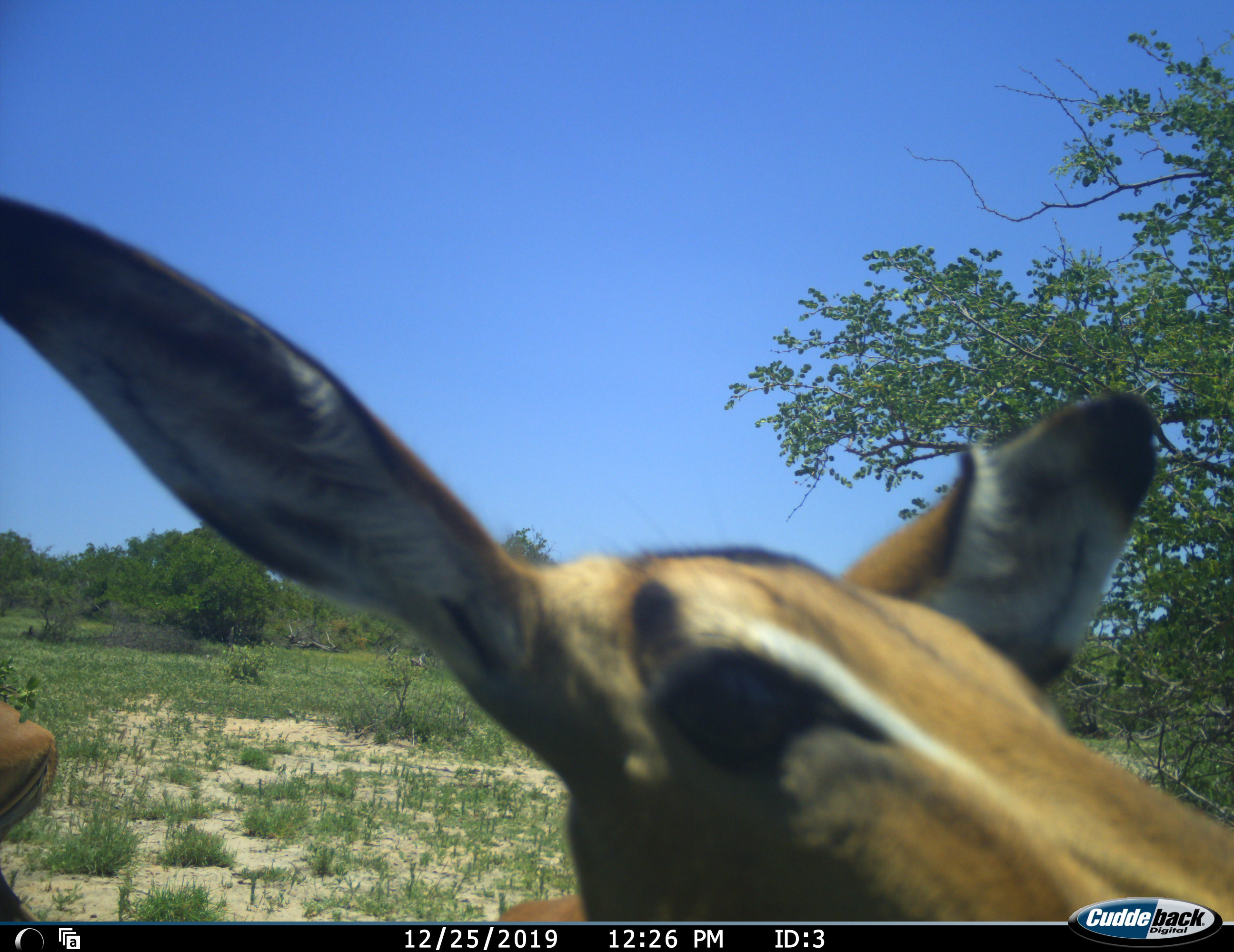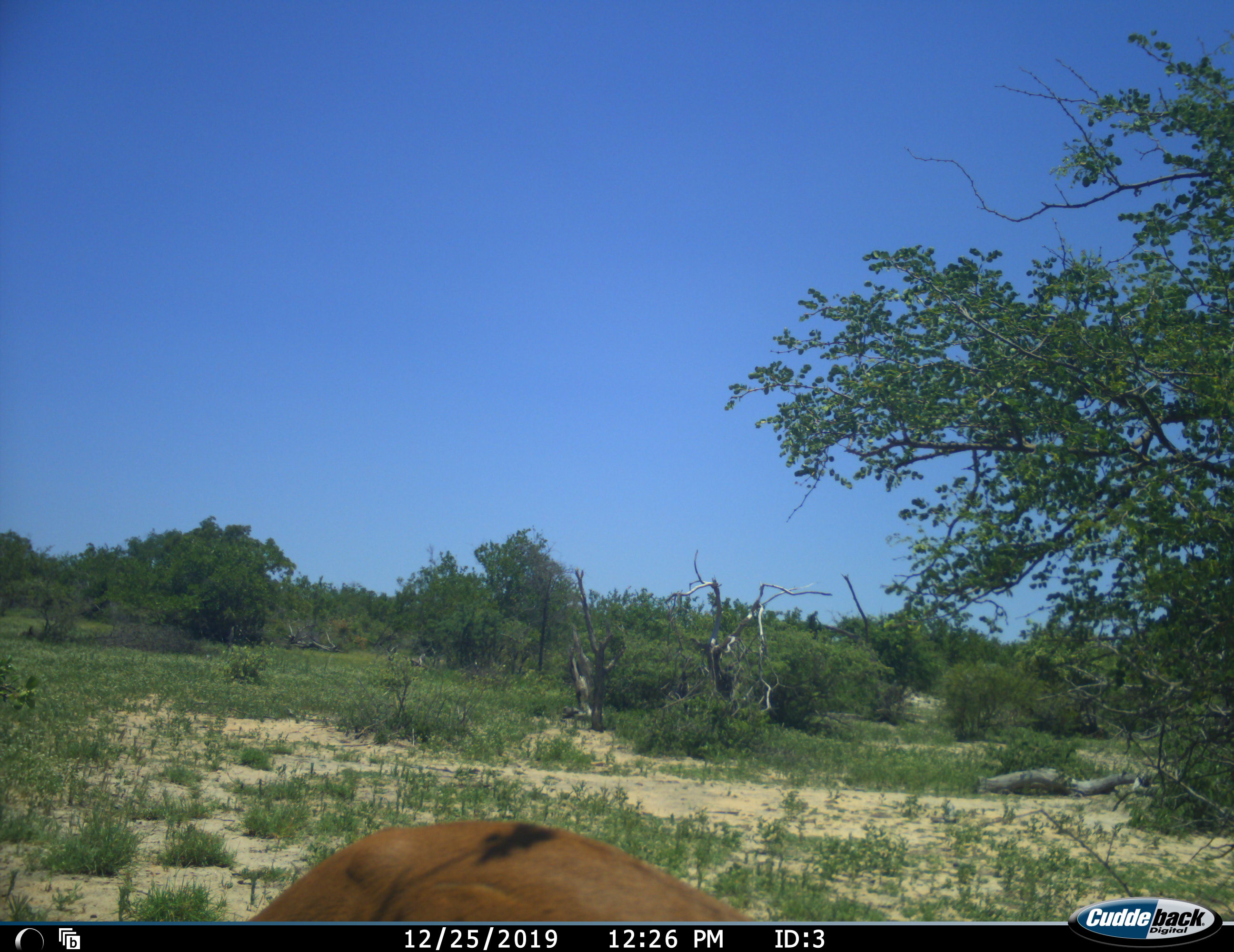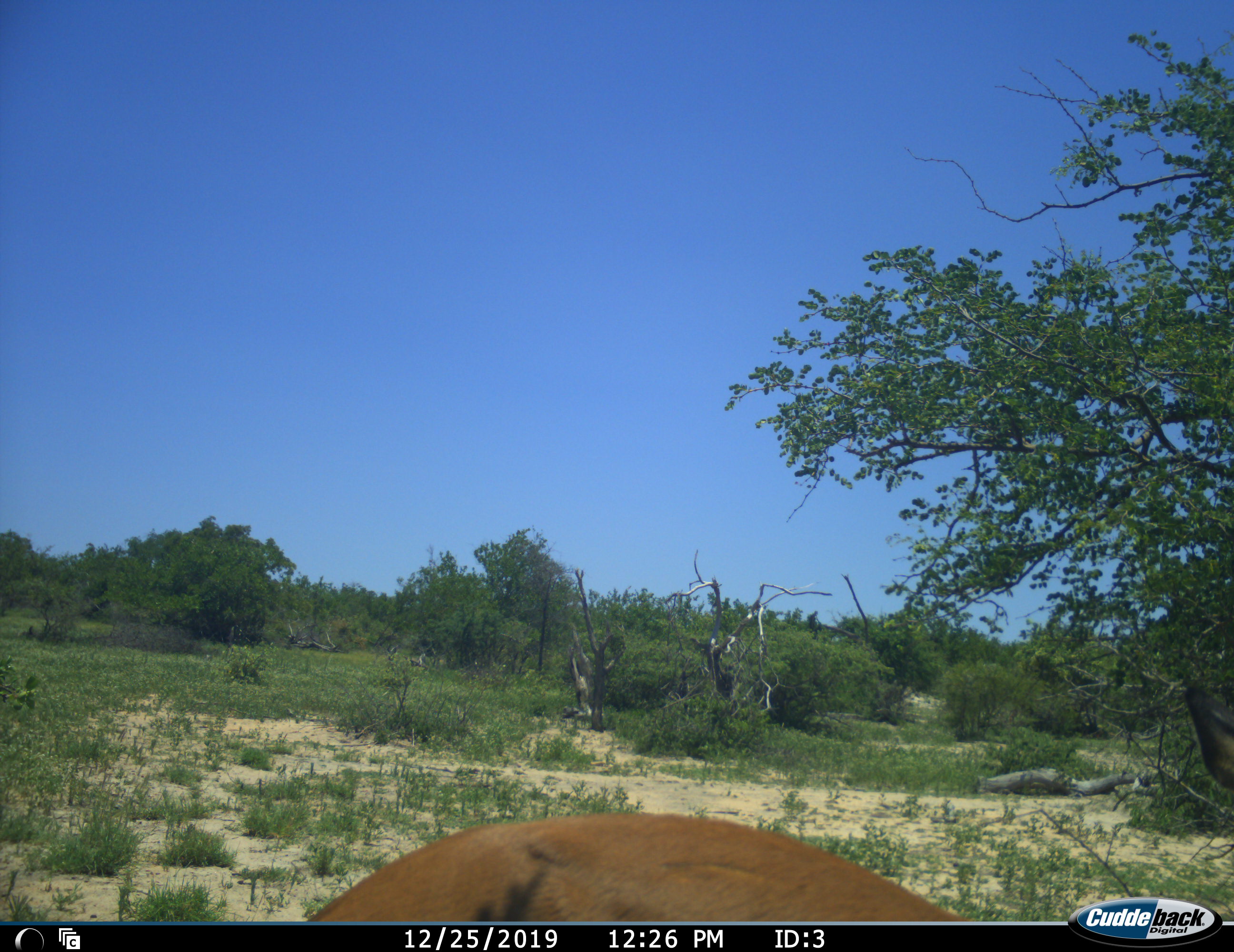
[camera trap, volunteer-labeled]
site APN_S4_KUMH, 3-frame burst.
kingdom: Animalia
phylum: Chordata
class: Mammalia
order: Artiodactyla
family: Bovidae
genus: Aepyceros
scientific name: Aepyceros melampus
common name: impala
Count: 2.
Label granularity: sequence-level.